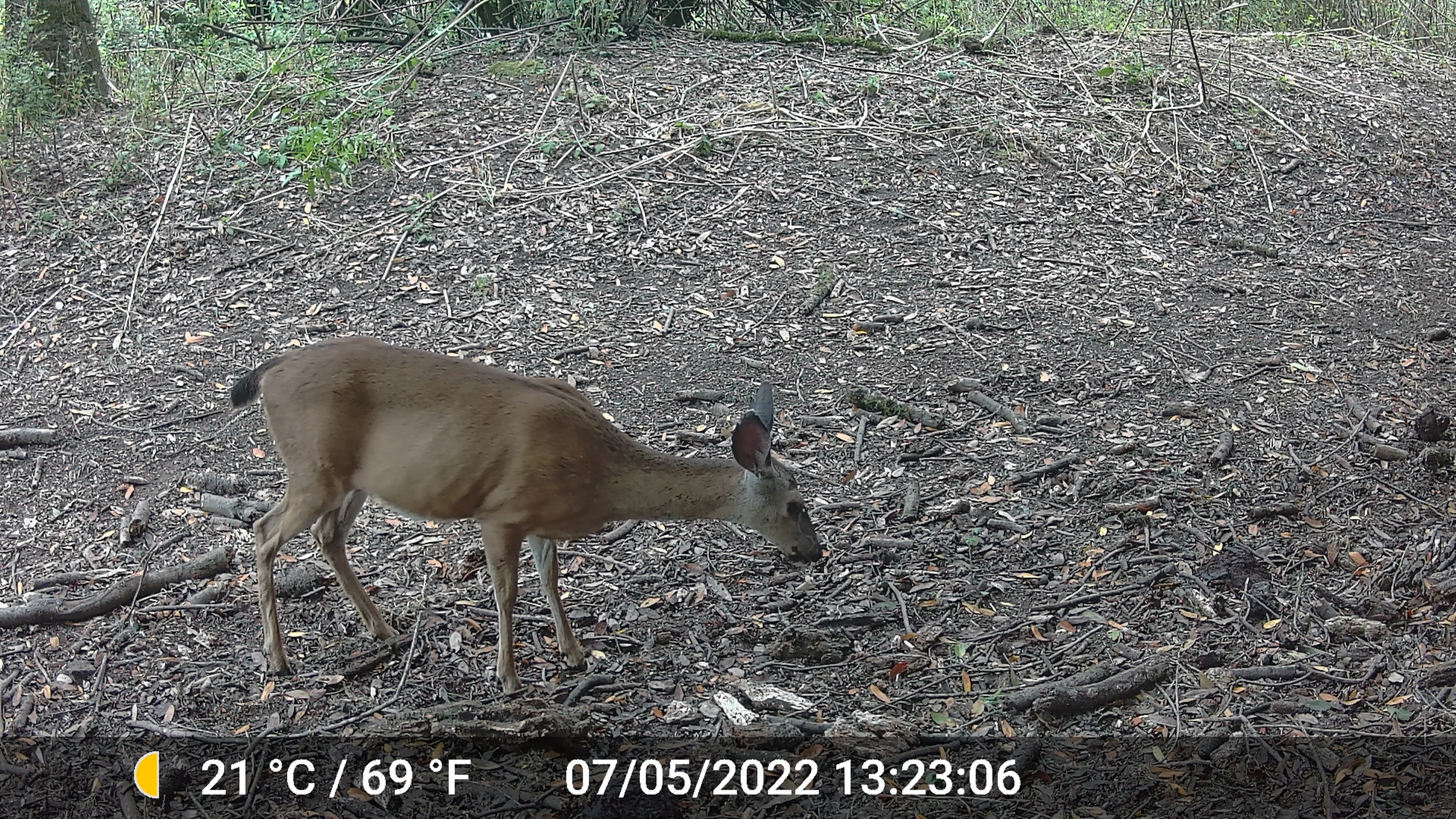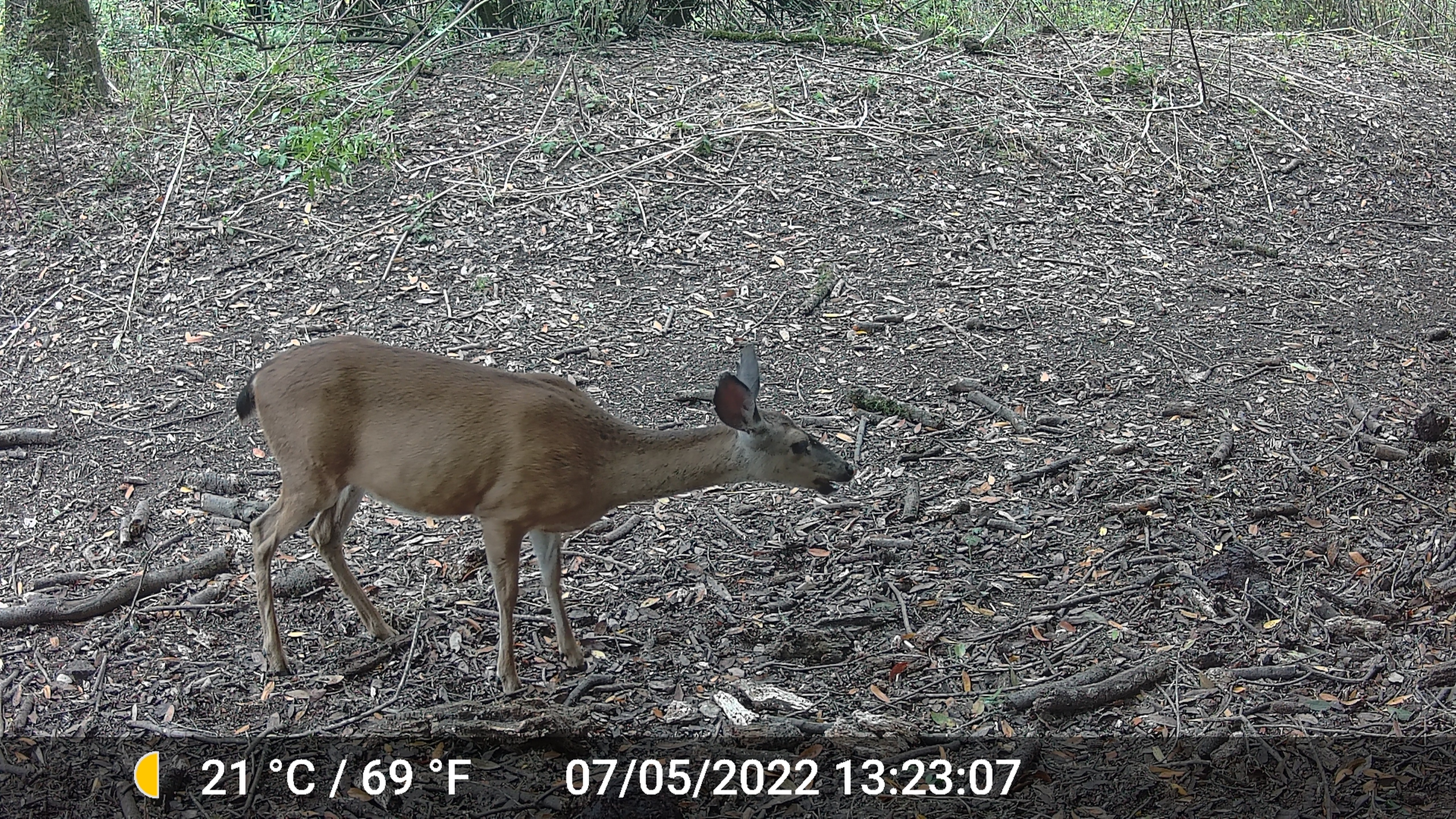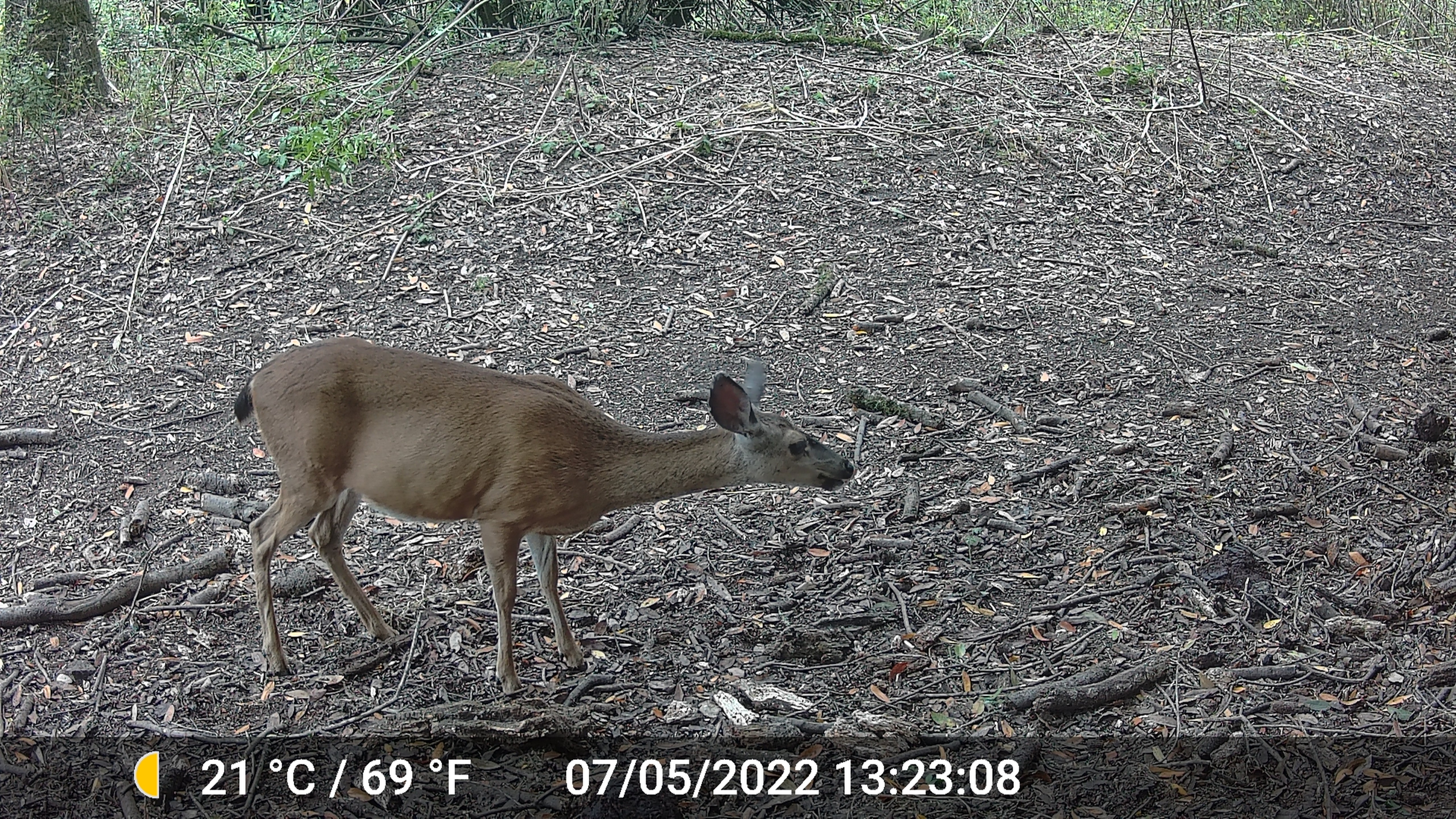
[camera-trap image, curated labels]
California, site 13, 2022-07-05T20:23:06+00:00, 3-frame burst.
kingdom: Animalia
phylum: Chordata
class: Mammalia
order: Artiodactyla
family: Cervidae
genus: Odocoileus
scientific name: Odocoileus hemionus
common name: mule deer